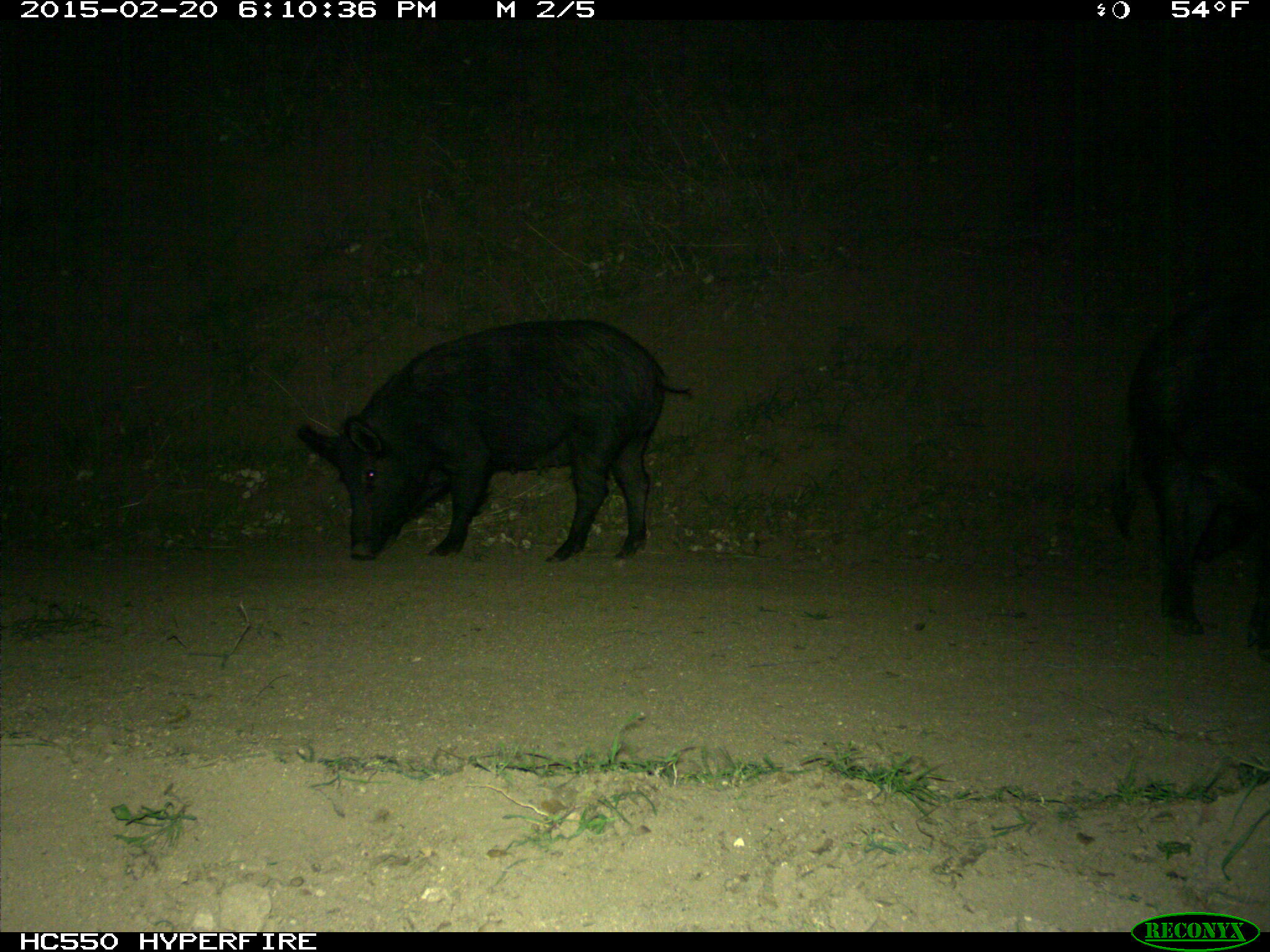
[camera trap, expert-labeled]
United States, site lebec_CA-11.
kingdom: Animalia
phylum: Chordata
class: Mammalia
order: Artiodactyla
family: Suidae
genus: Sus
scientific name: Sus scrofa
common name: wild boar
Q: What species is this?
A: Sus scrofa (wild boar).